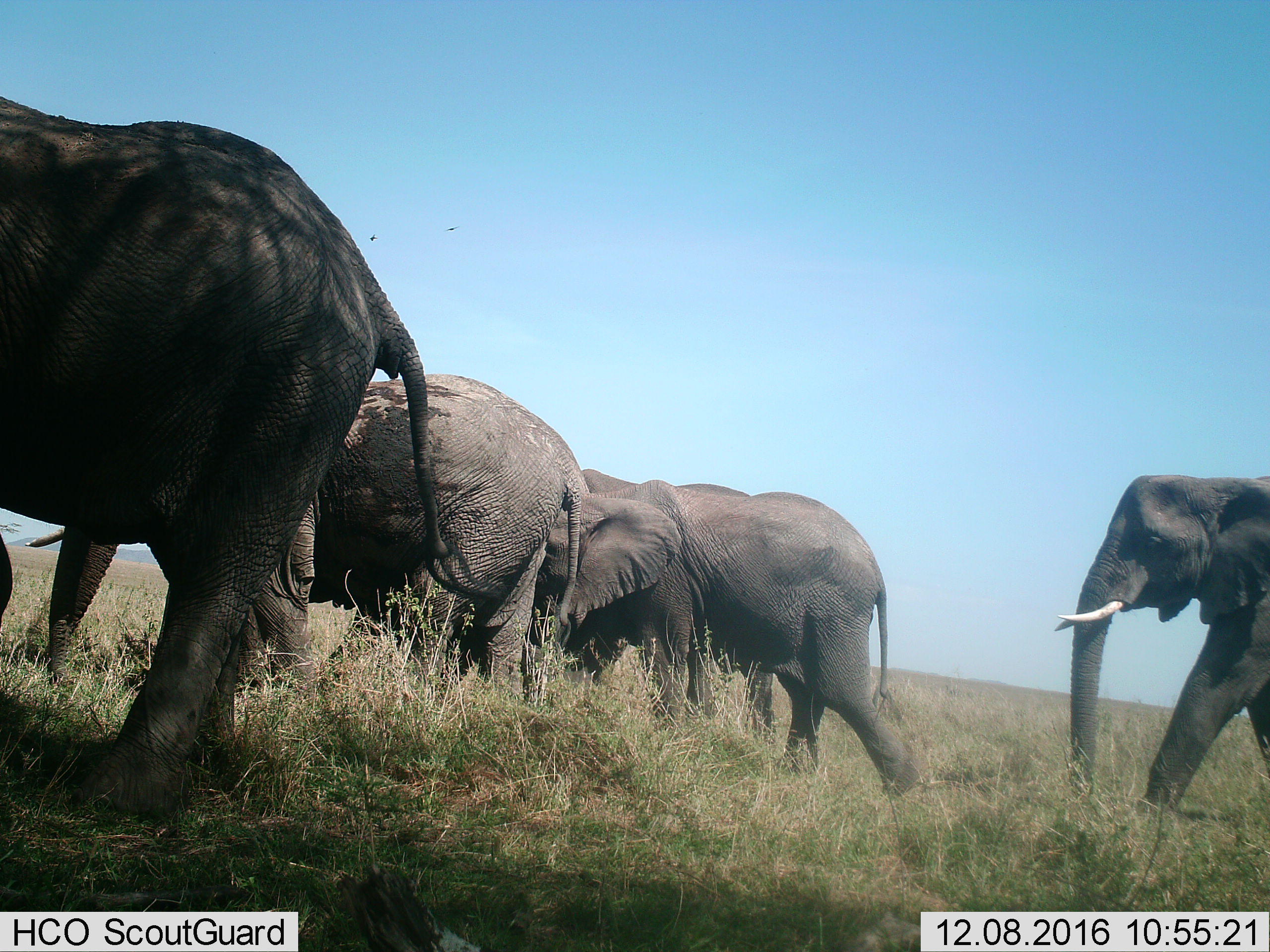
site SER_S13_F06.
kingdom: Animalia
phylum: Chordata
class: Mammalia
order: Proboscidea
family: Elephantidae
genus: Loxodonta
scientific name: Loxodonta africana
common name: african bush elephant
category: elephant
Elephant (african bush elephant) (Loxodonta africana), count 5. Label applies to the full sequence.